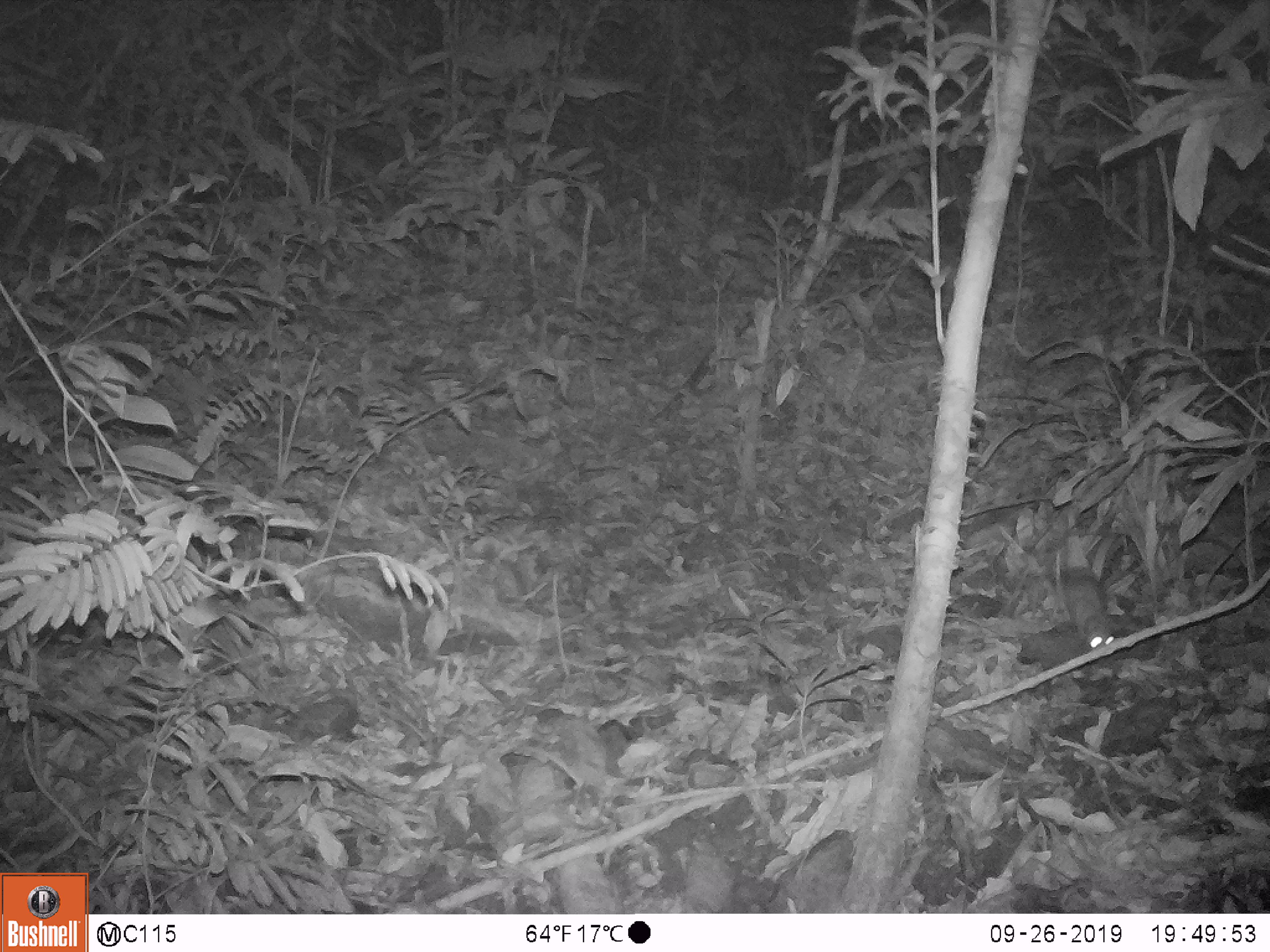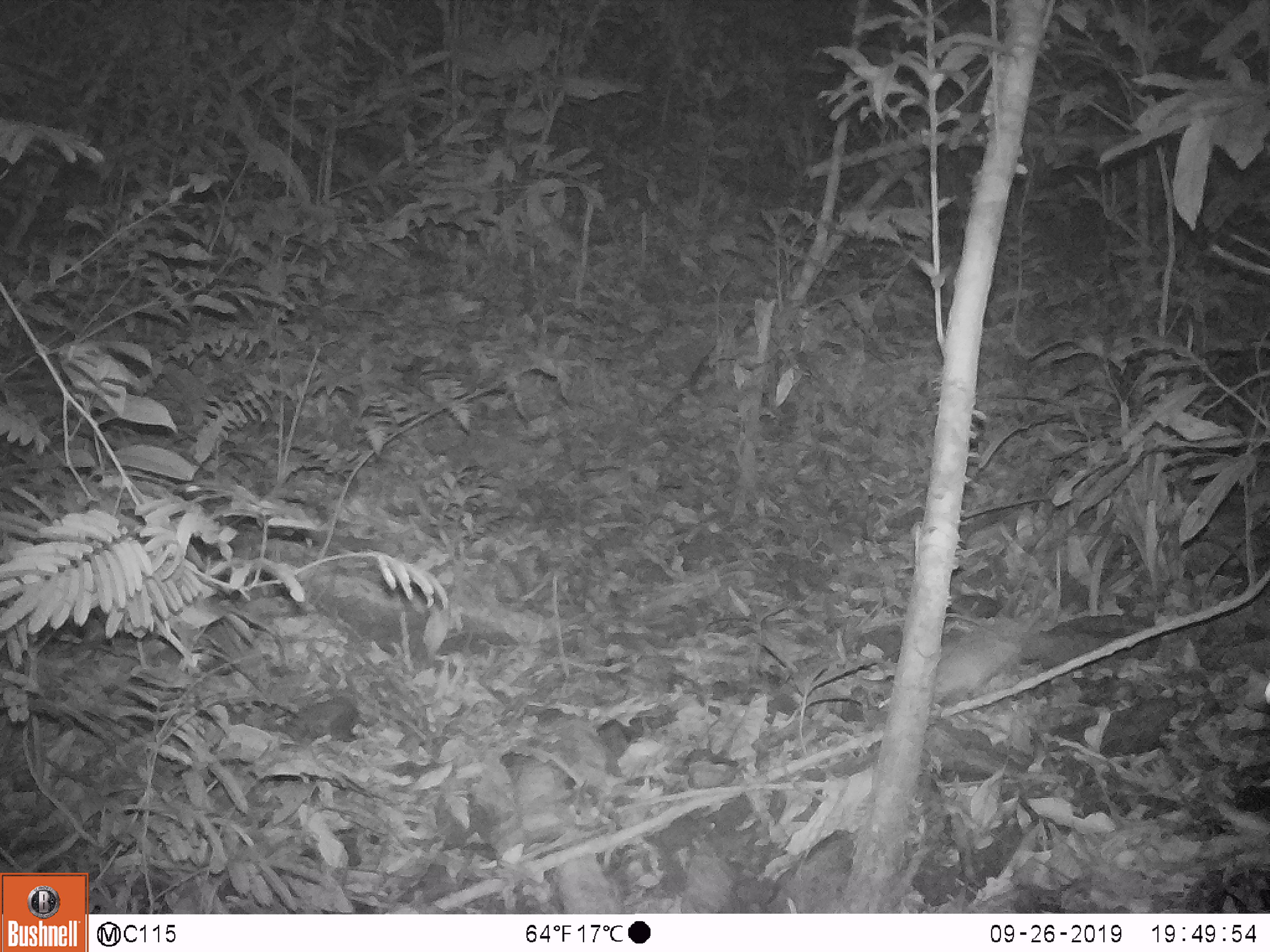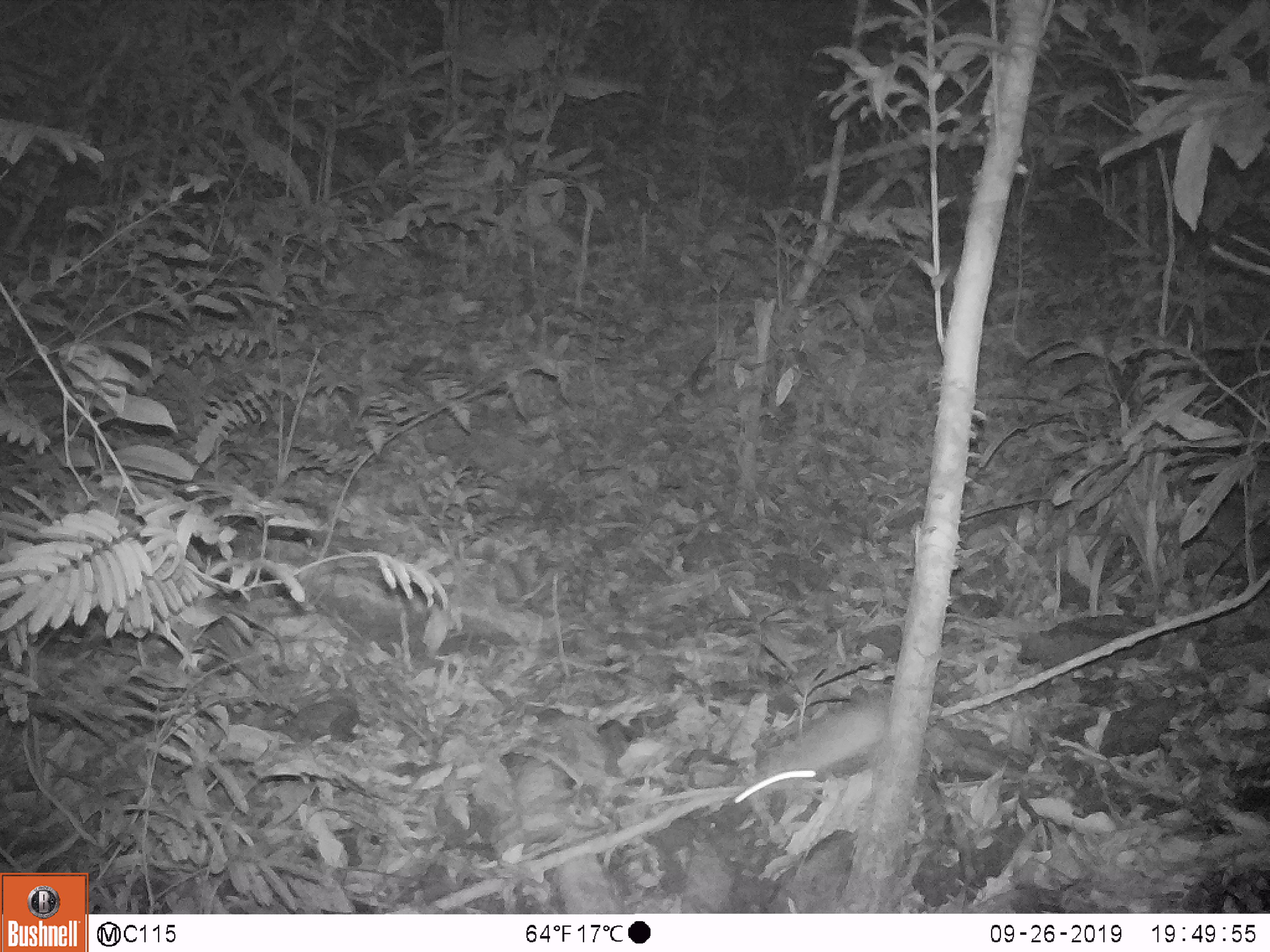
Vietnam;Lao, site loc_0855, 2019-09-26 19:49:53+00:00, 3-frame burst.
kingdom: Animalia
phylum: Chordata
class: Mammalia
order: Rodentia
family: Muridae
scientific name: Muridae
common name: old-world mice and rats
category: unidentified murid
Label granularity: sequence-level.